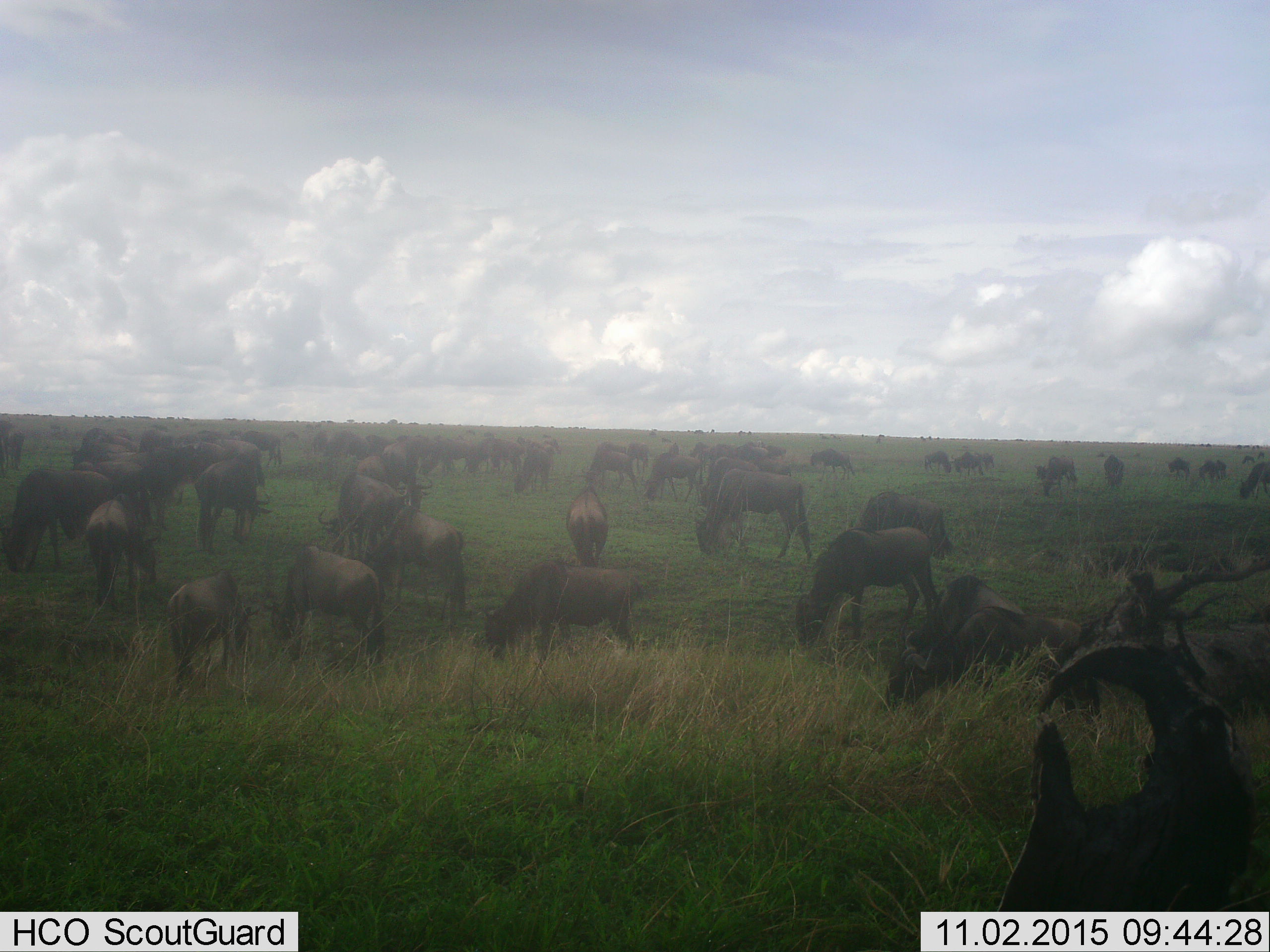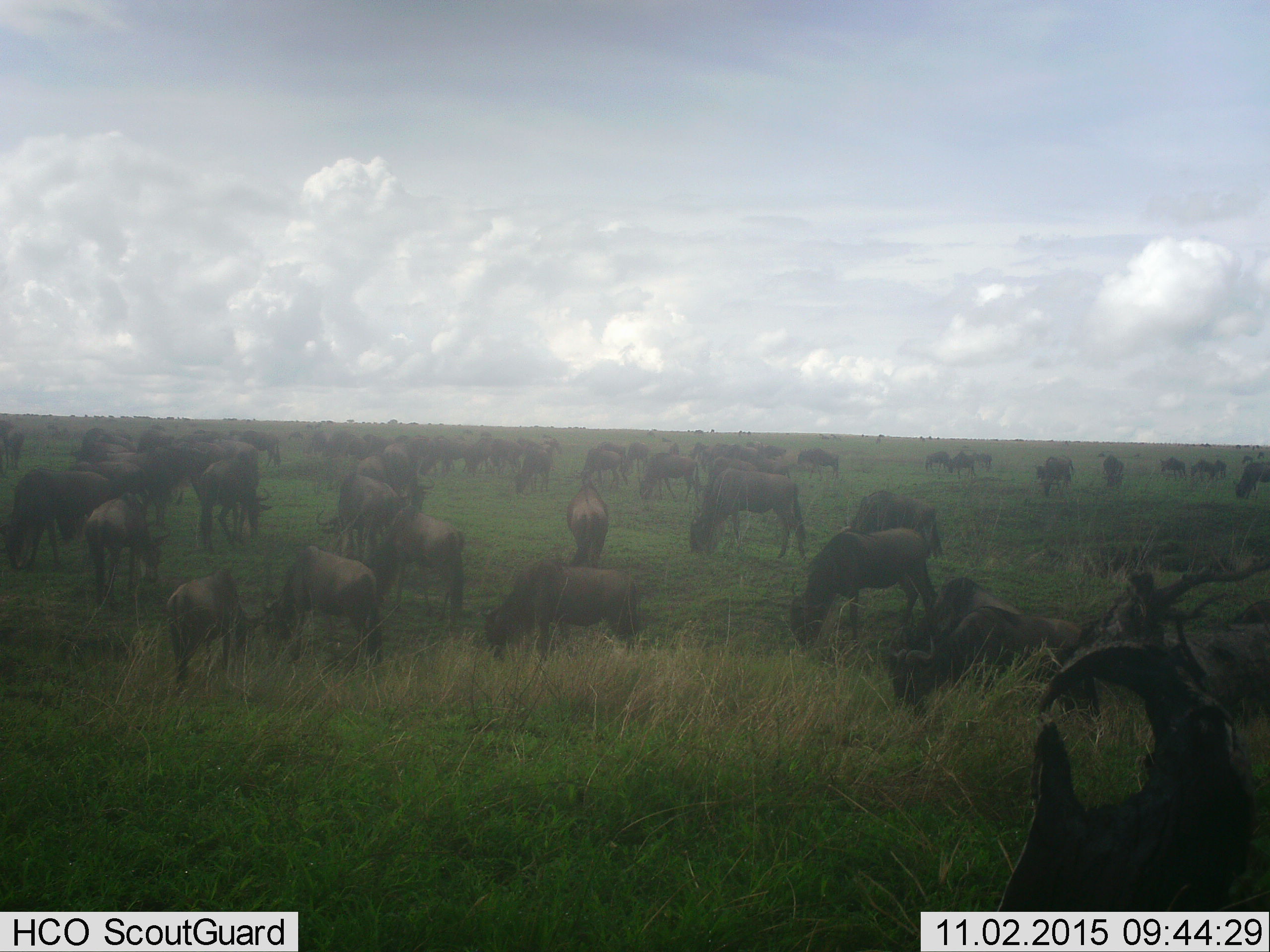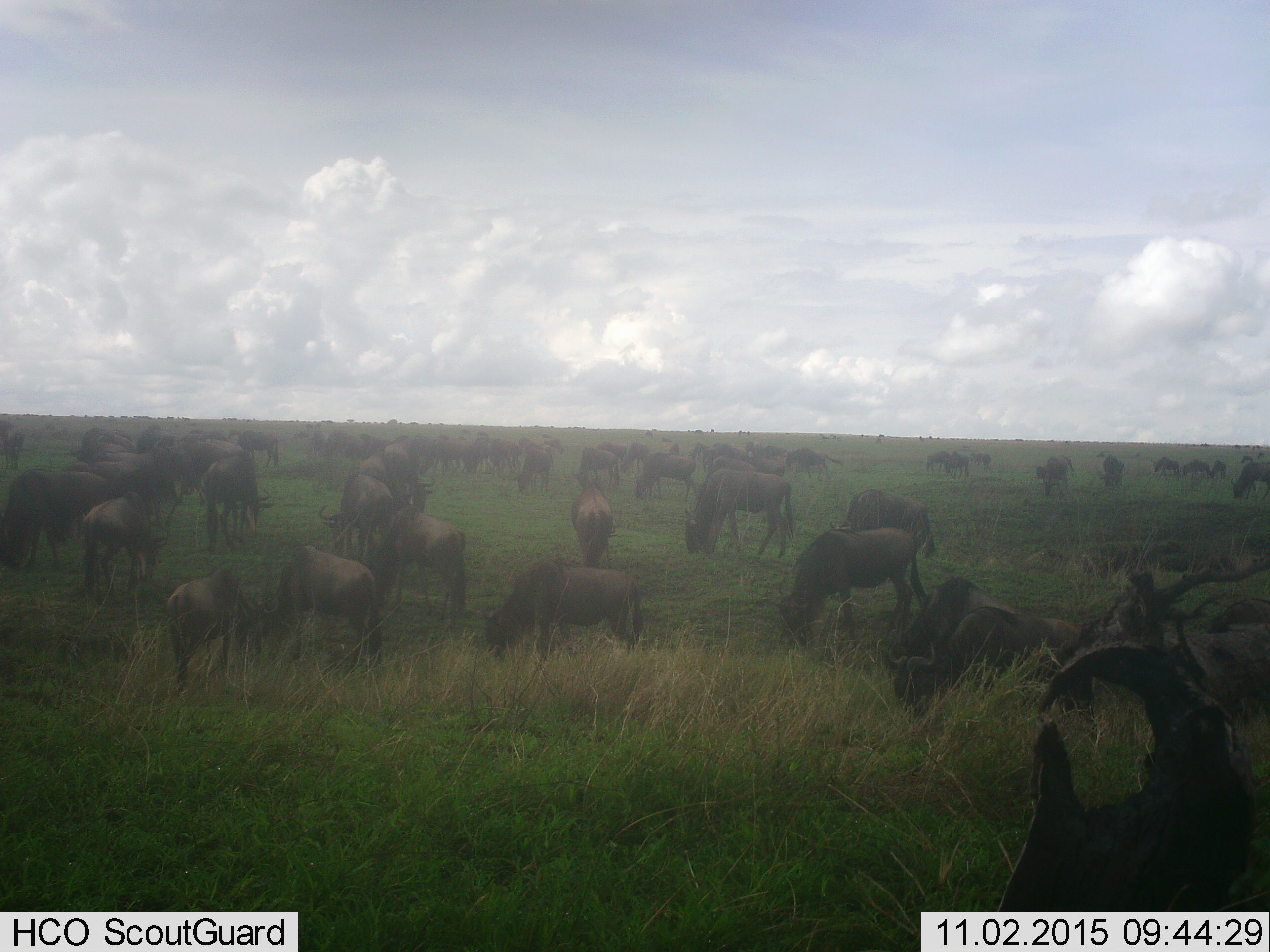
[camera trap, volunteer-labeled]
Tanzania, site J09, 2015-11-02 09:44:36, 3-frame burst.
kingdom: Animalia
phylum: Chordata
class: Mammalia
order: Artiodactyla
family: Bovidae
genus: Connochaetes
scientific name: Connochaetes taurinus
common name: blue wildebeest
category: wildebeest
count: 51+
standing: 50%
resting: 10%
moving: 20%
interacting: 20%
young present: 10%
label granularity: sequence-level